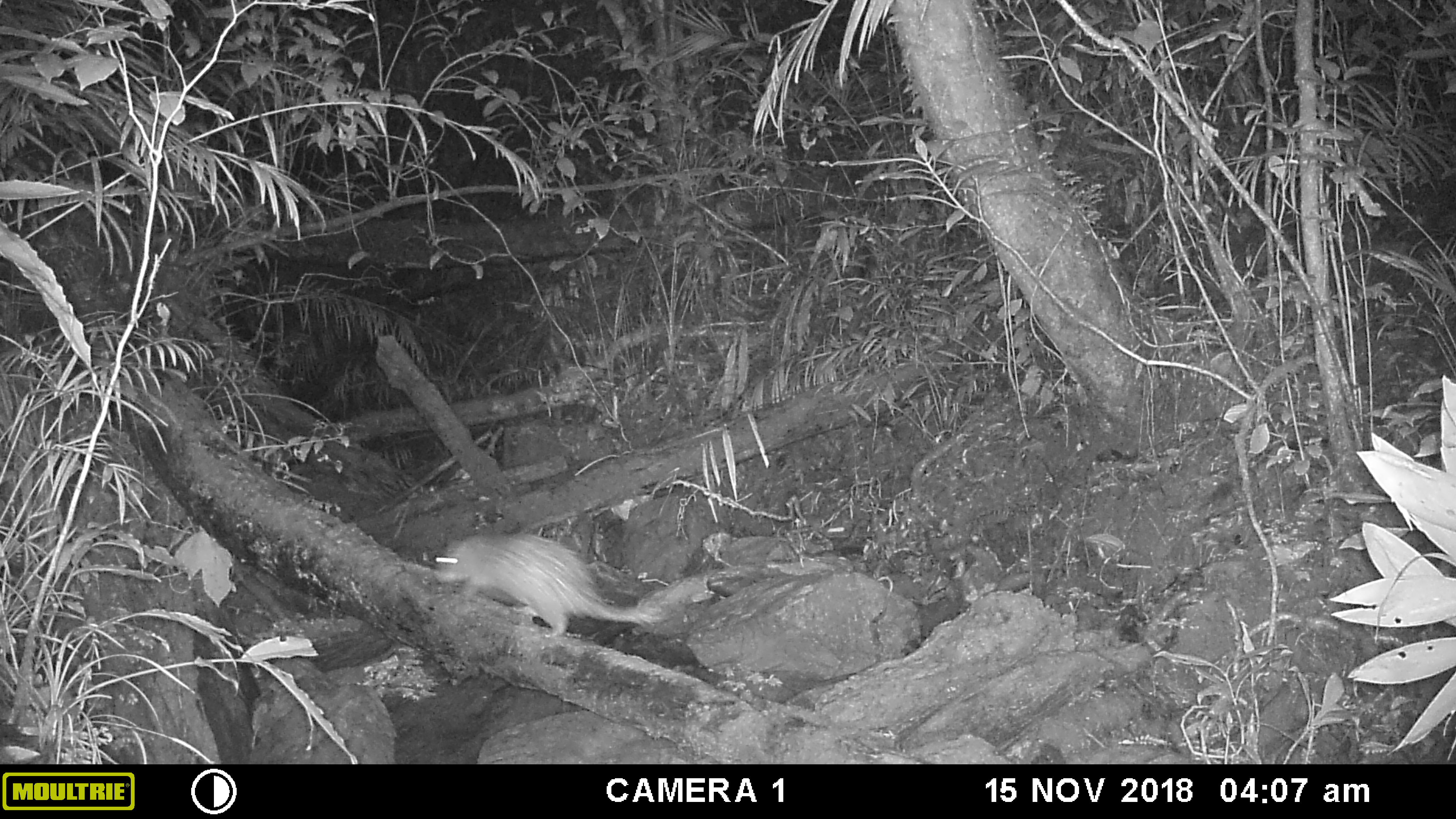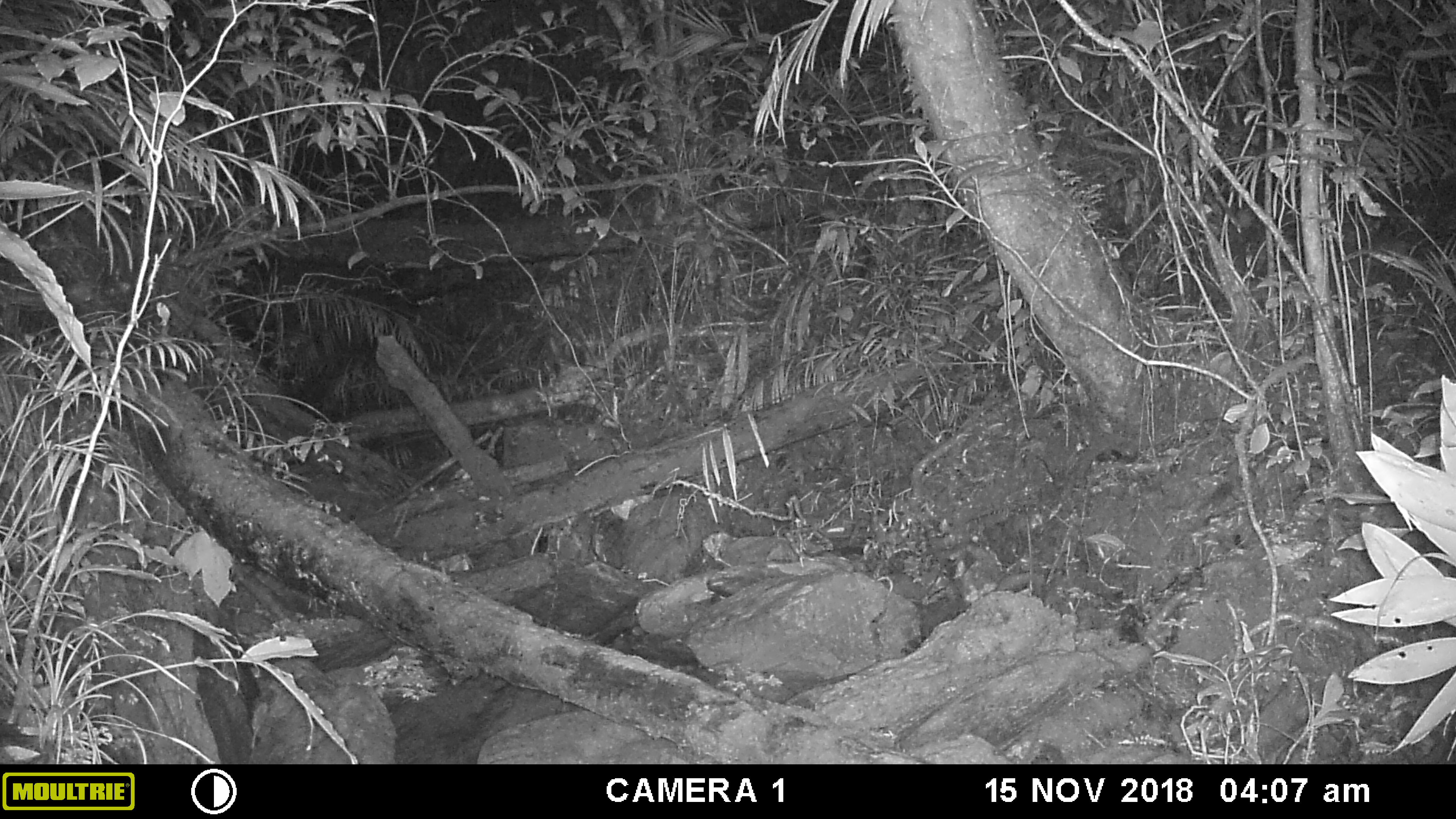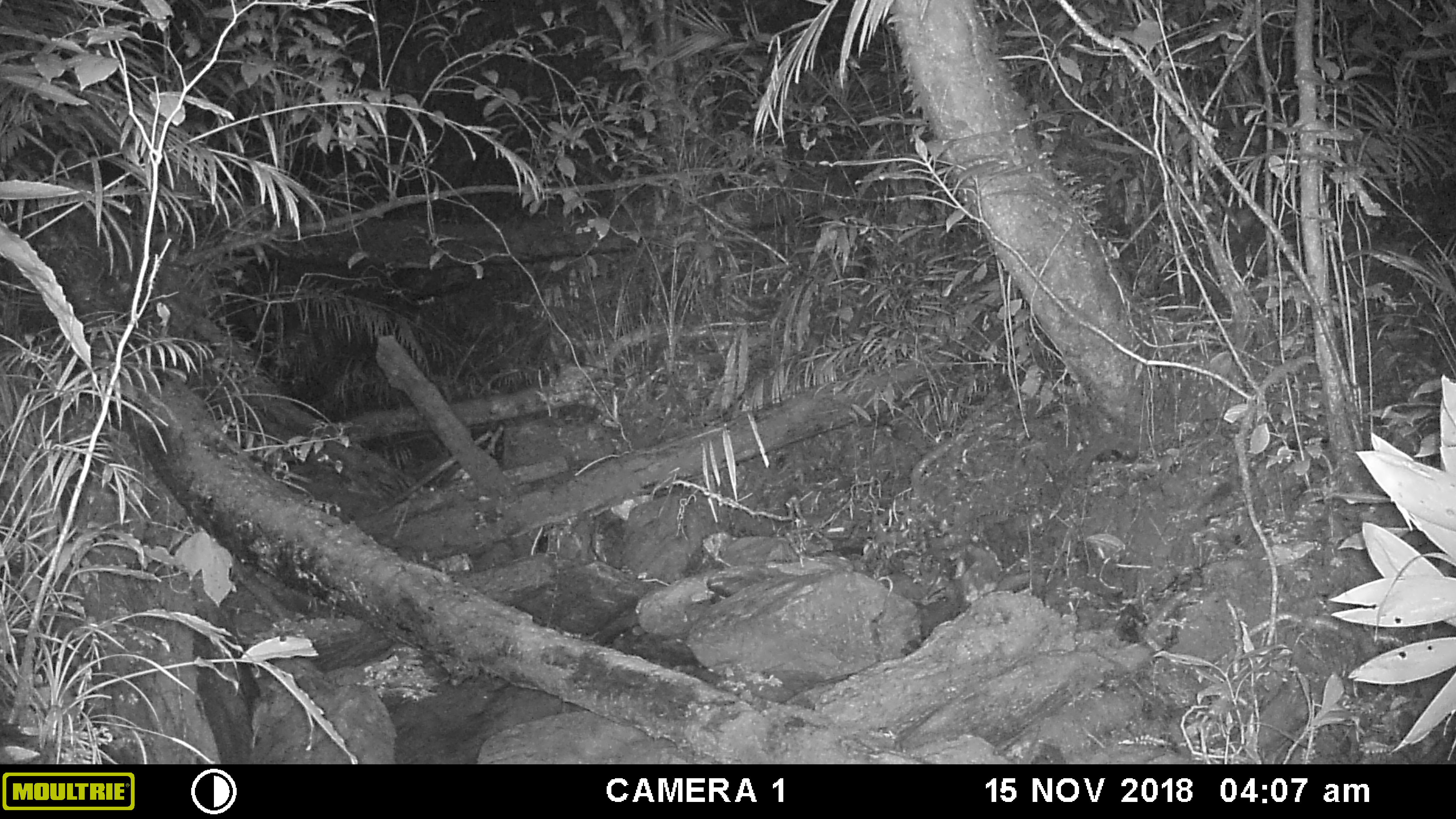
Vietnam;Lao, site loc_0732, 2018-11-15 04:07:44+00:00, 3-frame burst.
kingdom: Animalia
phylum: Chordata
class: Mammalia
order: Rodentia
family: Hystricidae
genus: Atherurus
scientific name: Atherurus macrourus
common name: asiatic brush-tailed porcupine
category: asiatic brush tailed porcupine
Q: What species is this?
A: Asiatic brush tailed porcupine (asiatic brush-tailed porcupine) (Atherurus macrourus).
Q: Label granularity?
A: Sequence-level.